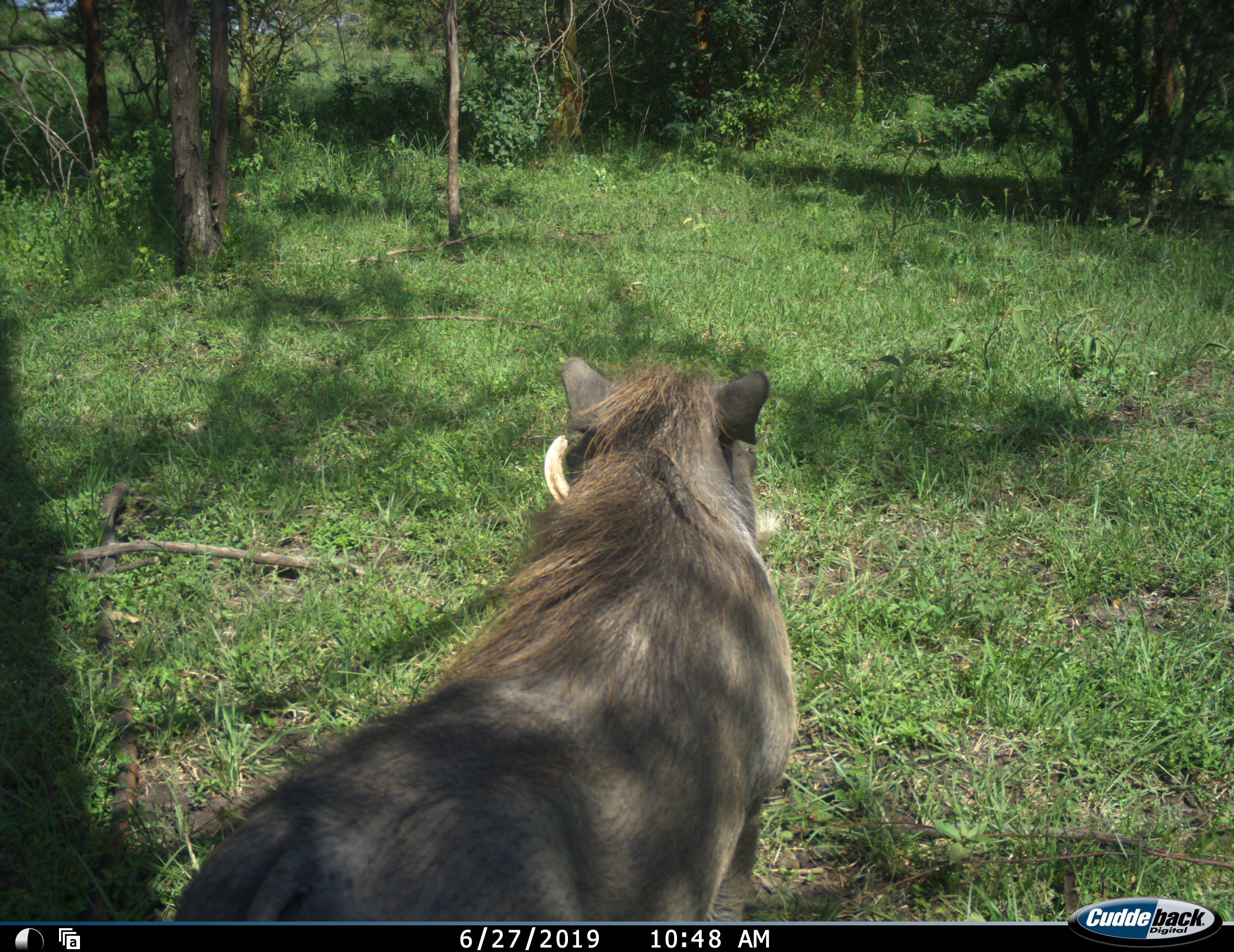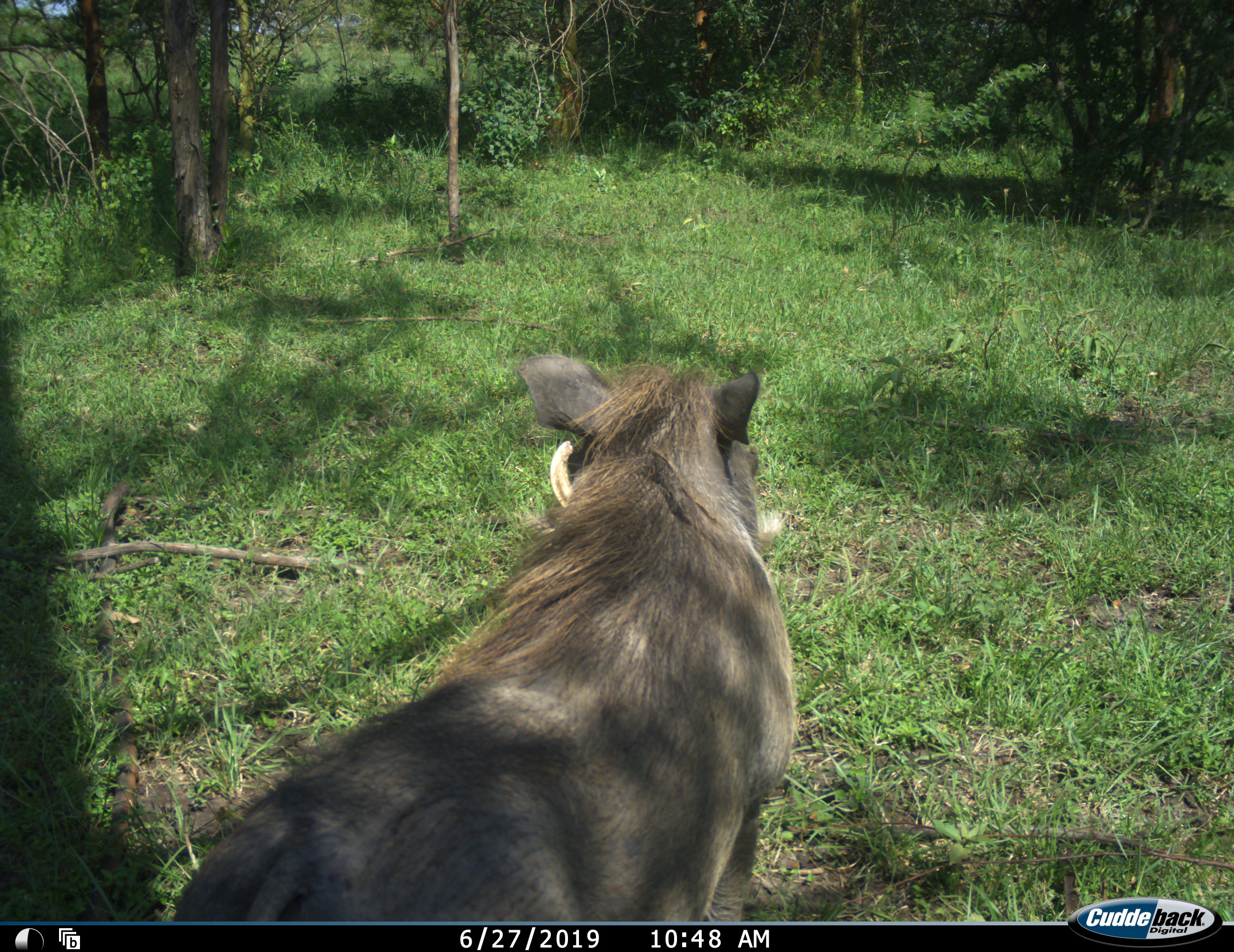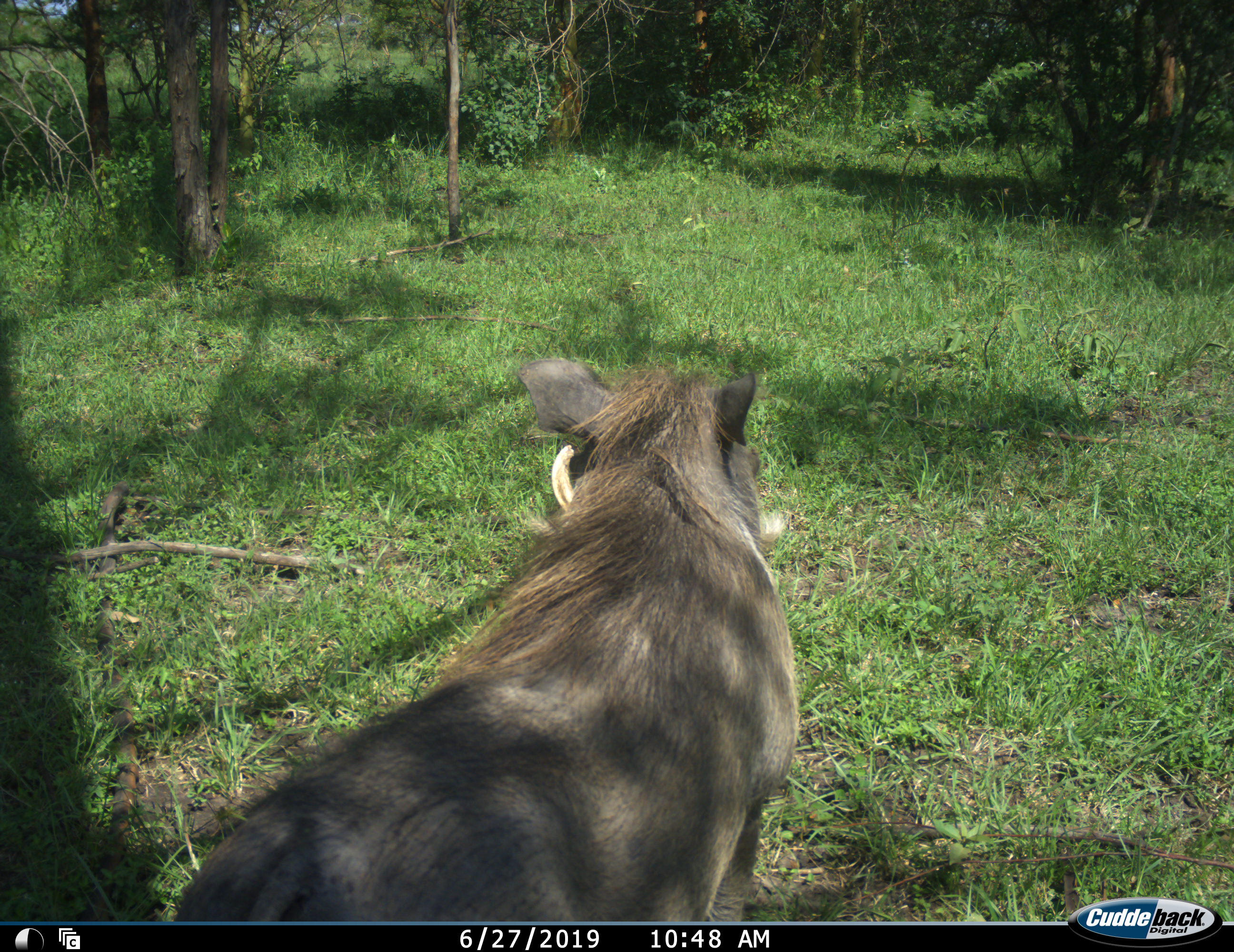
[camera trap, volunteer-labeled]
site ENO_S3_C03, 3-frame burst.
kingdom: Animalia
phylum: Chordata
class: Mammalia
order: Artiodactyla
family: Suidae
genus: Phacochoerus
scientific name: Phacochoerus africanus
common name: warthog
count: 1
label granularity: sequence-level